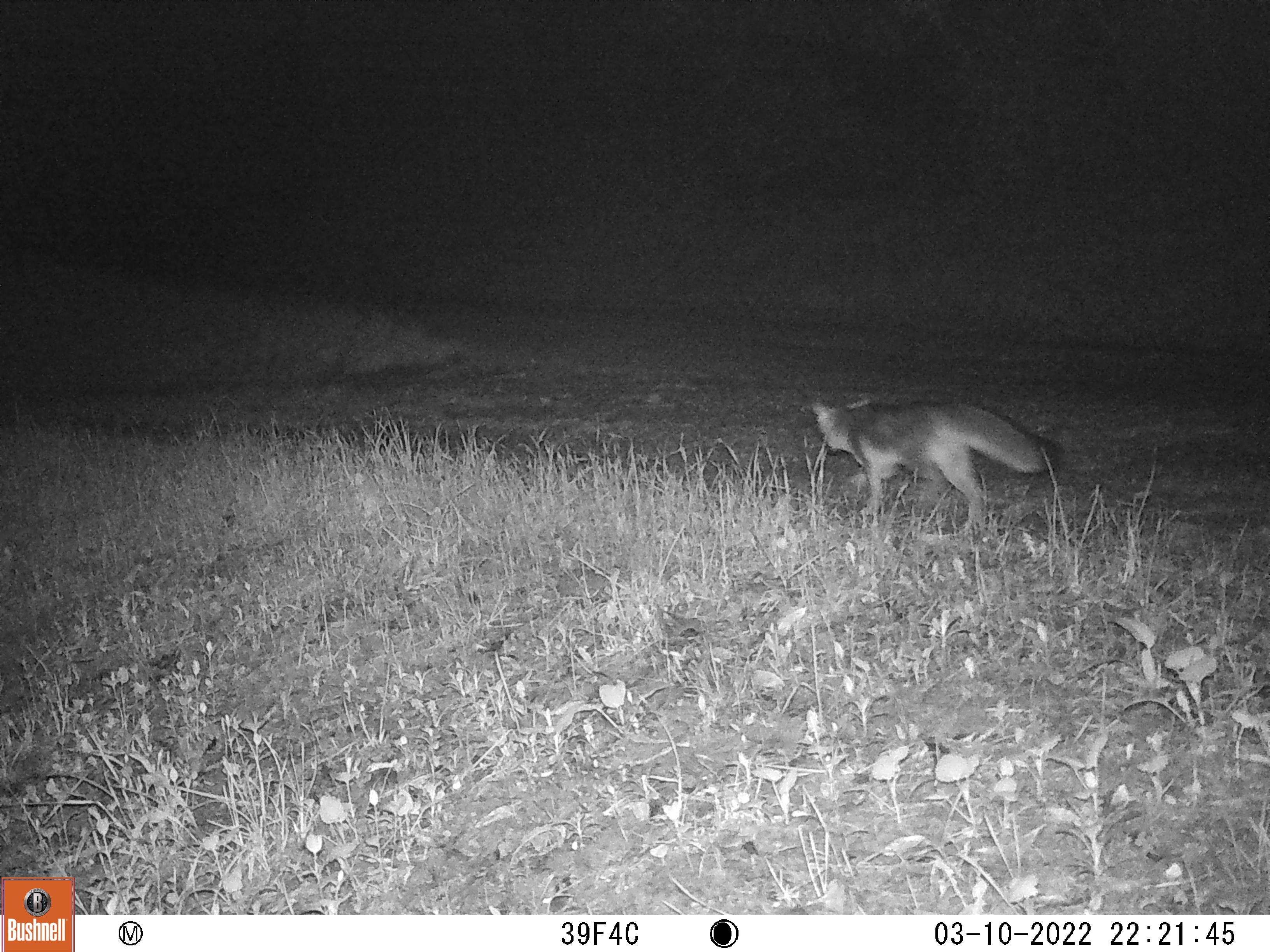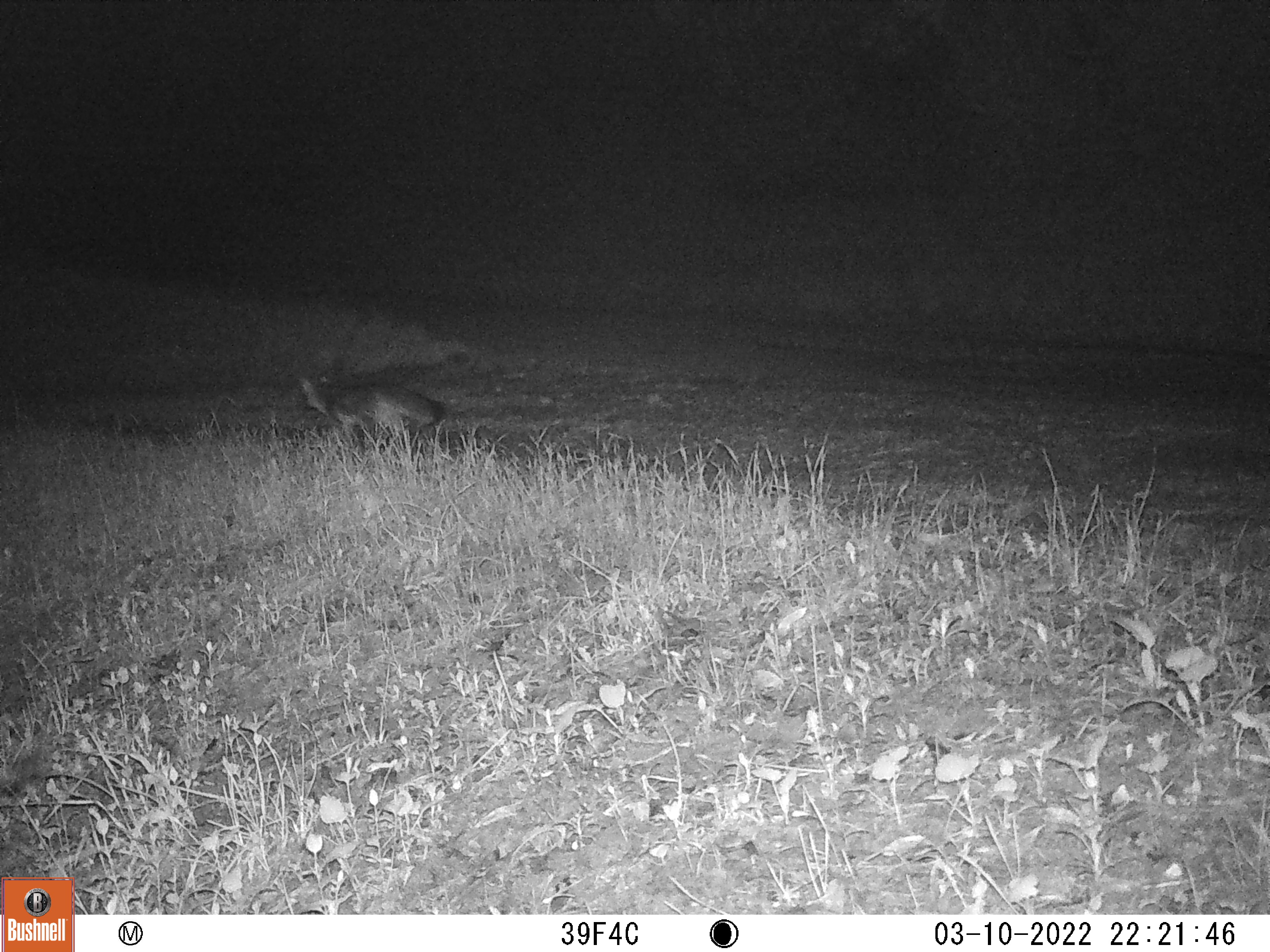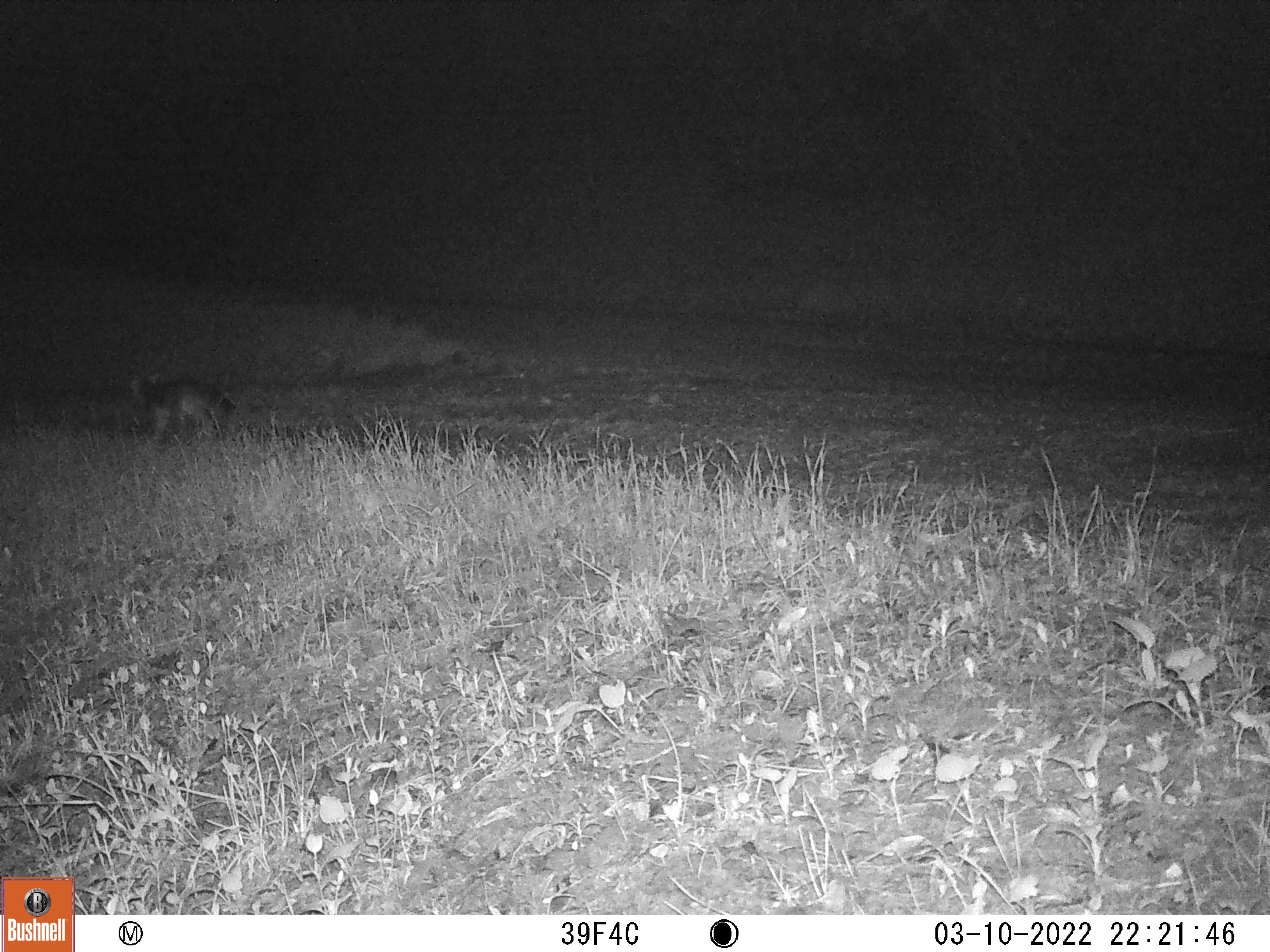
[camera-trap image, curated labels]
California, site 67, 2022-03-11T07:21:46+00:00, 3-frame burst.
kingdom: Animalia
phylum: Chordata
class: Mammalia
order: Carnivora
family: Canidae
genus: Urocyon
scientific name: Urocyon cinereoargenteus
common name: gray fox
Gray fox (Urocyon cinereoargenteus).